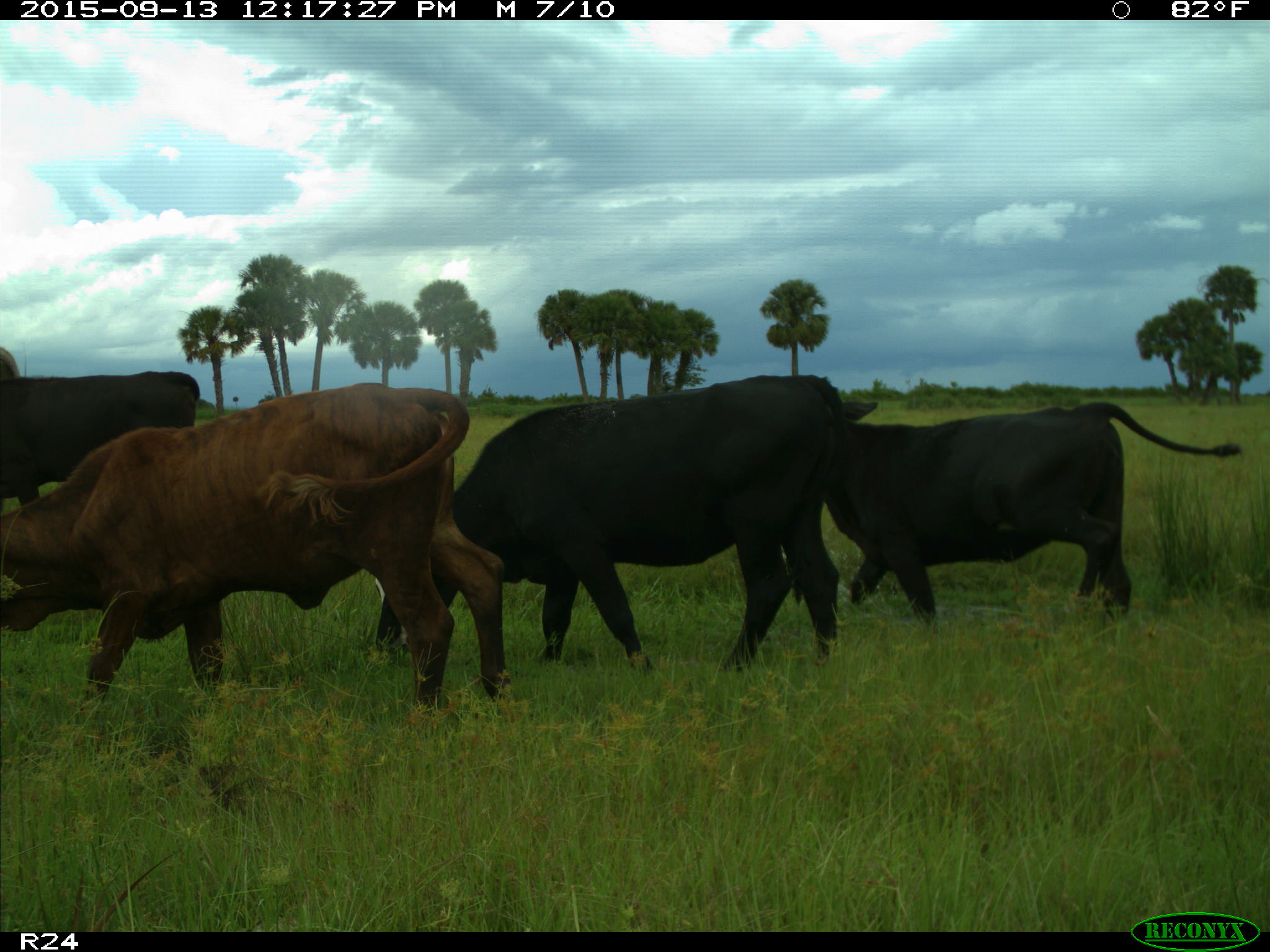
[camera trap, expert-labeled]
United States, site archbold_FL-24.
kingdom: Animalia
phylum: Chordata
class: Mammalia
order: Artiodactyla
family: Bovidae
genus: Bos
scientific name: Bos taurus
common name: domestic cow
Bos taurus (domestic cow).